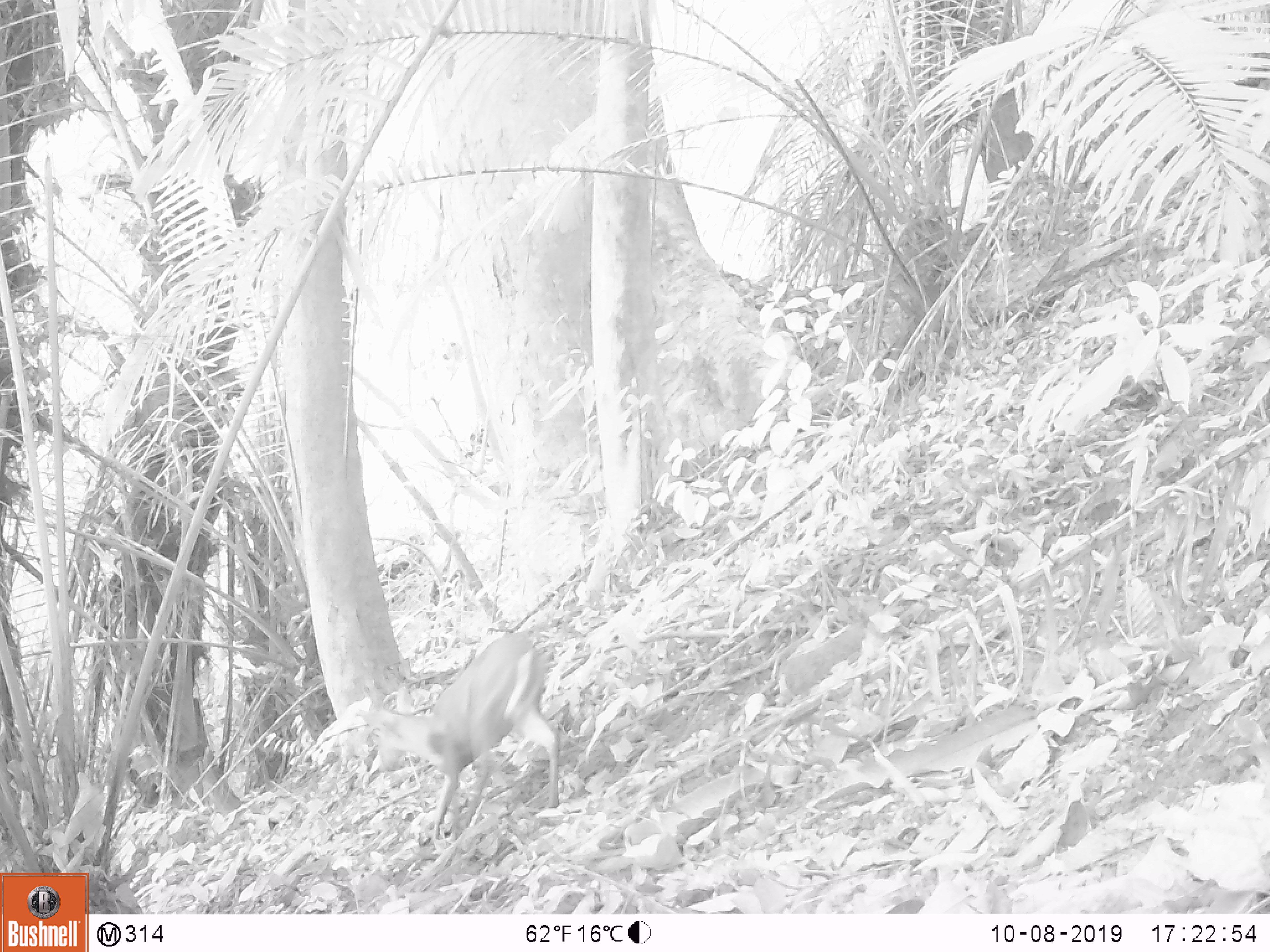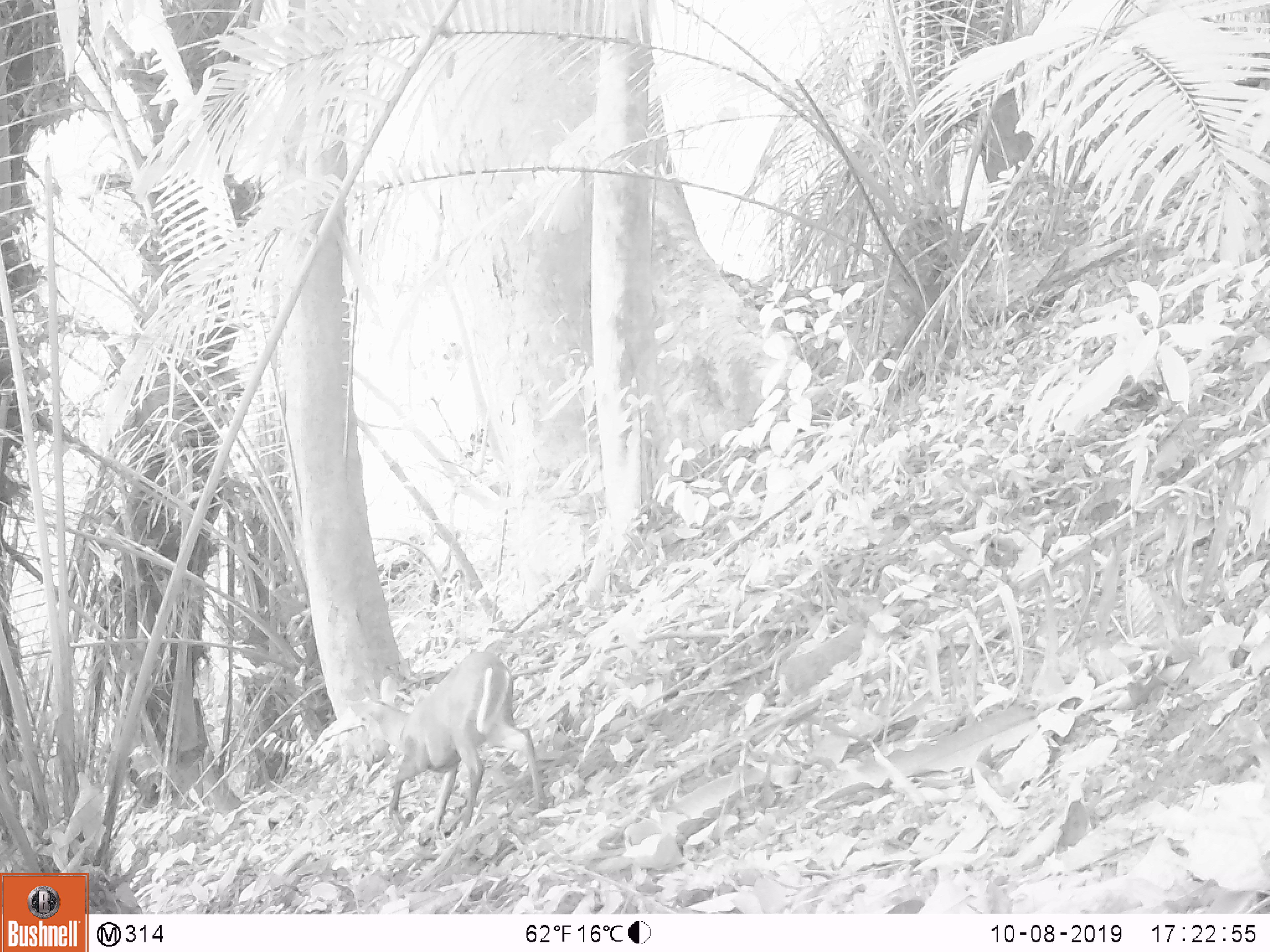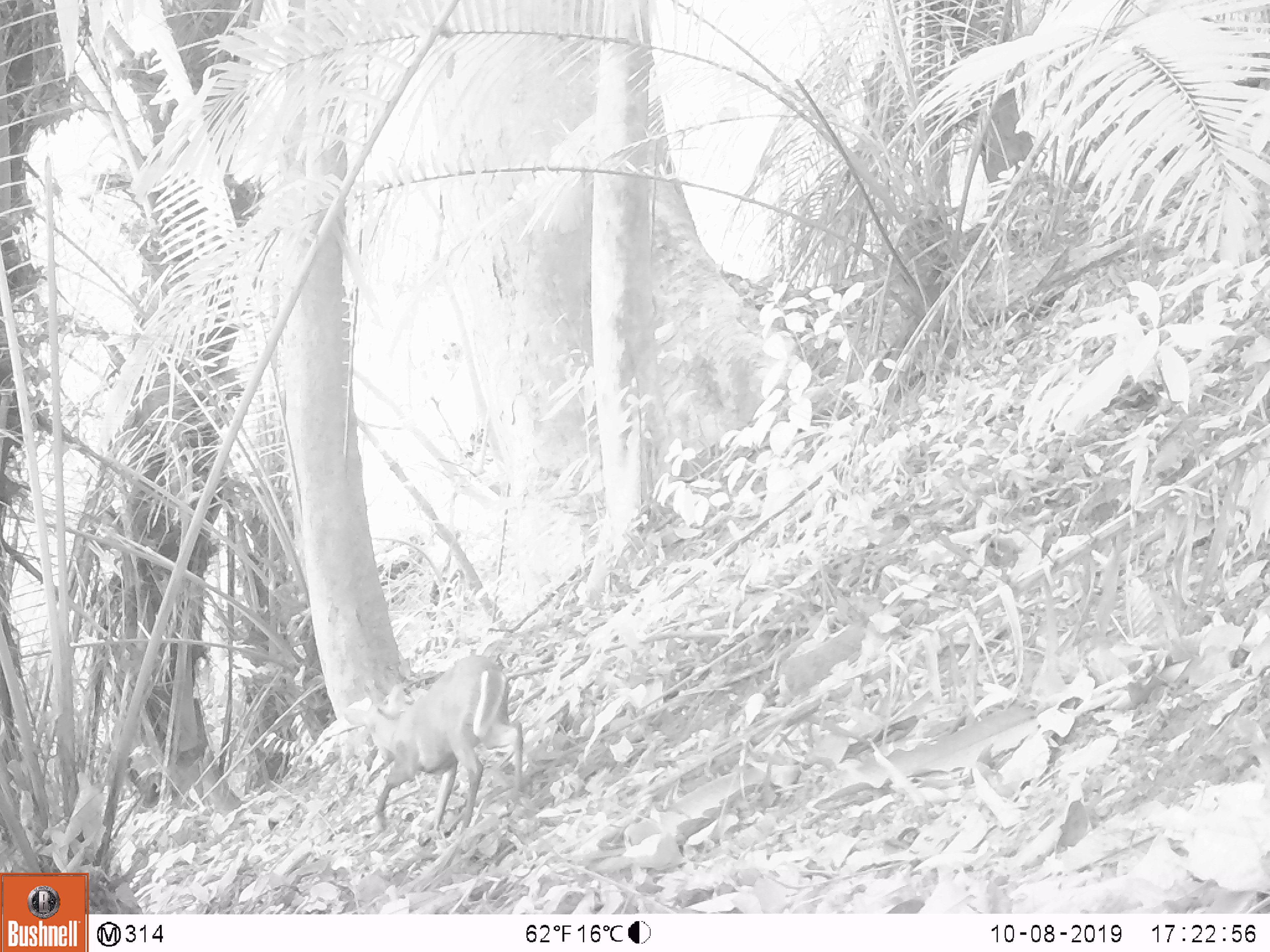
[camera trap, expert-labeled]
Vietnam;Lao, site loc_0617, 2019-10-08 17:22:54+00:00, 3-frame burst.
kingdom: Animalia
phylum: Chordata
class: Mammalia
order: Artiodactyla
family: Cervidae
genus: Muntiacus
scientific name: Muntiacus rooseveltorum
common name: roosevelt's muntjac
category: roosevelts muntjac group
Roosevelts muntjac group (roosevelt's muntjac) (Muntiacus rooseveltorum). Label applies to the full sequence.